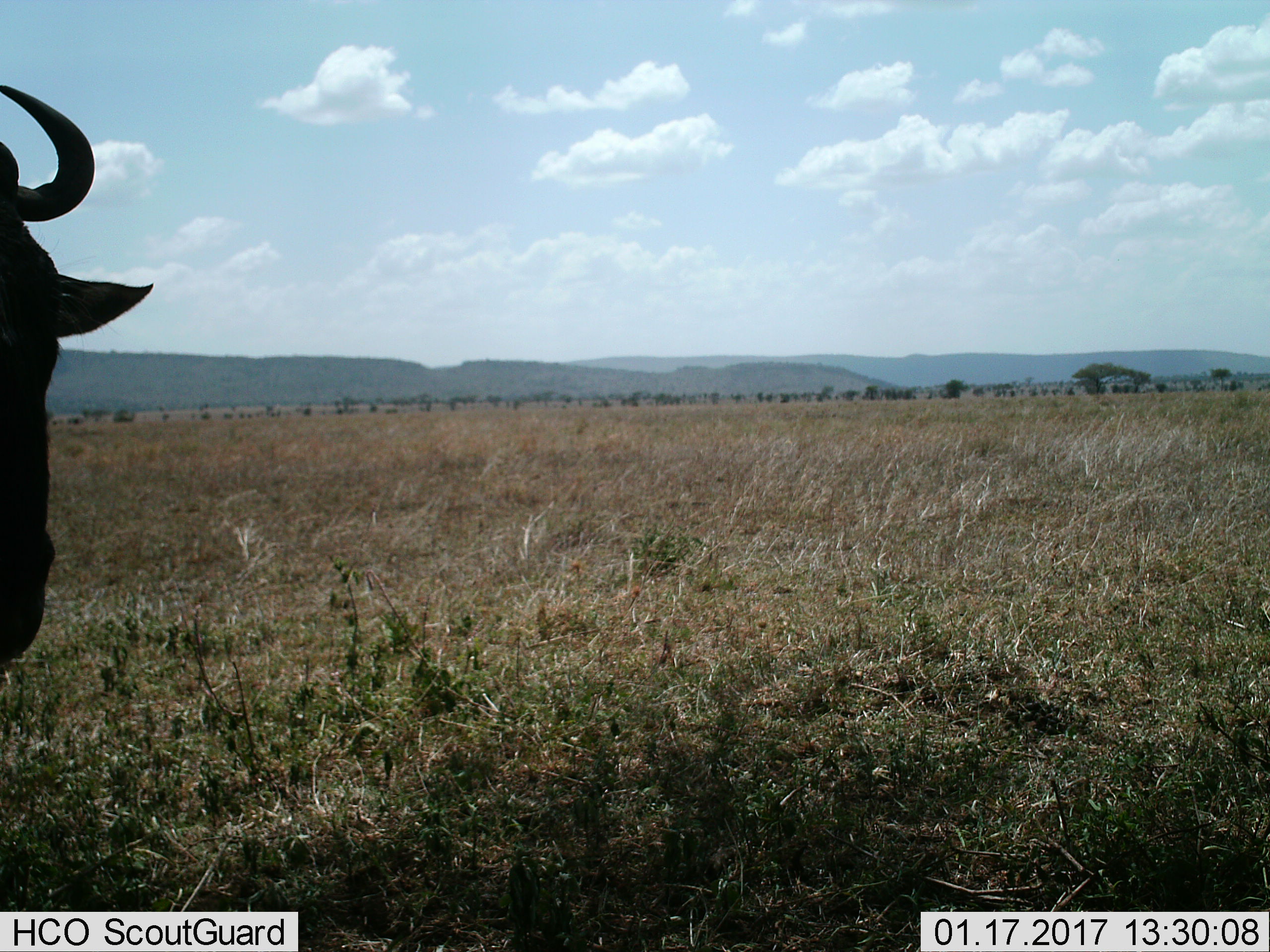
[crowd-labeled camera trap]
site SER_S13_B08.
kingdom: Animalia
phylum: Chordata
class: Mammalia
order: Artiodactyla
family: Bovidae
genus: Connochaetes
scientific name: Connochaetes taurinus taurinus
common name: blue wildebeest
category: wildebeestblue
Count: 1.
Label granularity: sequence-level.